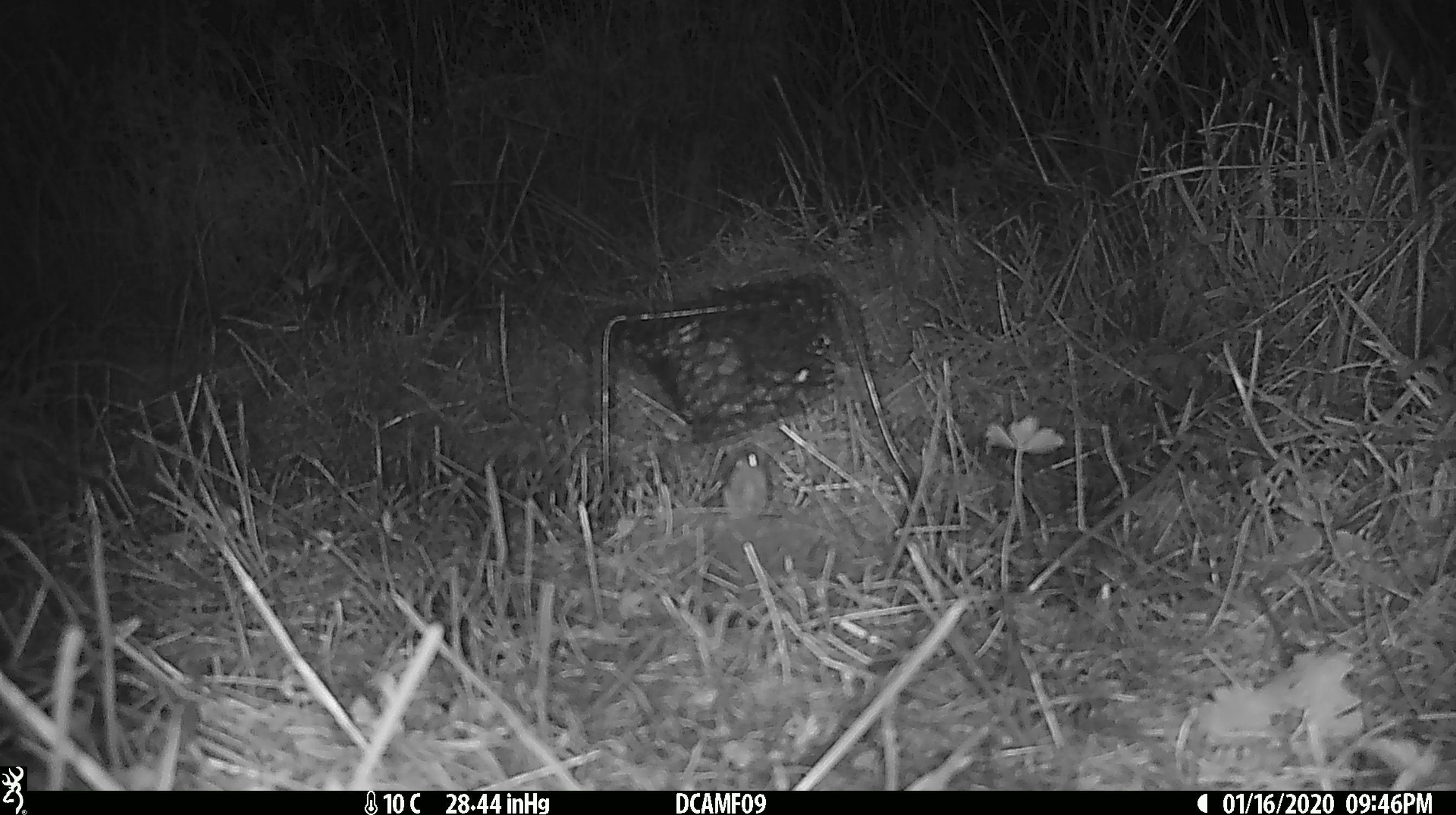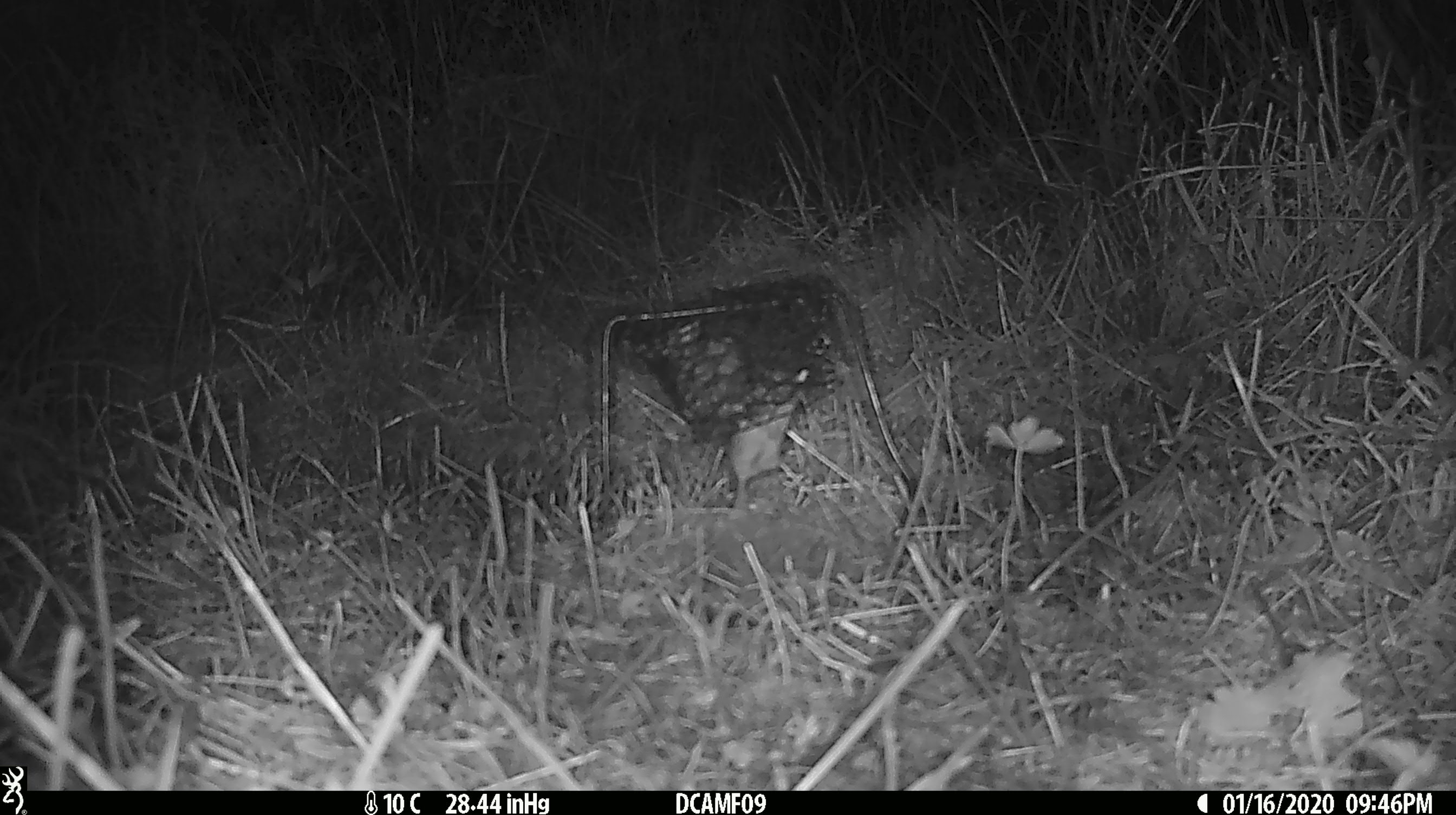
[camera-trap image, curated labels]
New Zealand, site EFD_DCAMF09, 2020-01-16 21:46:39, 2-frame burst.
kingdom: Animalia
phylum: Chordata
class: Mammalia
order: Rodentia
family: Muridae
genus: Mus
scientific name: Mus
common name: mouse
Mouse (Mus).